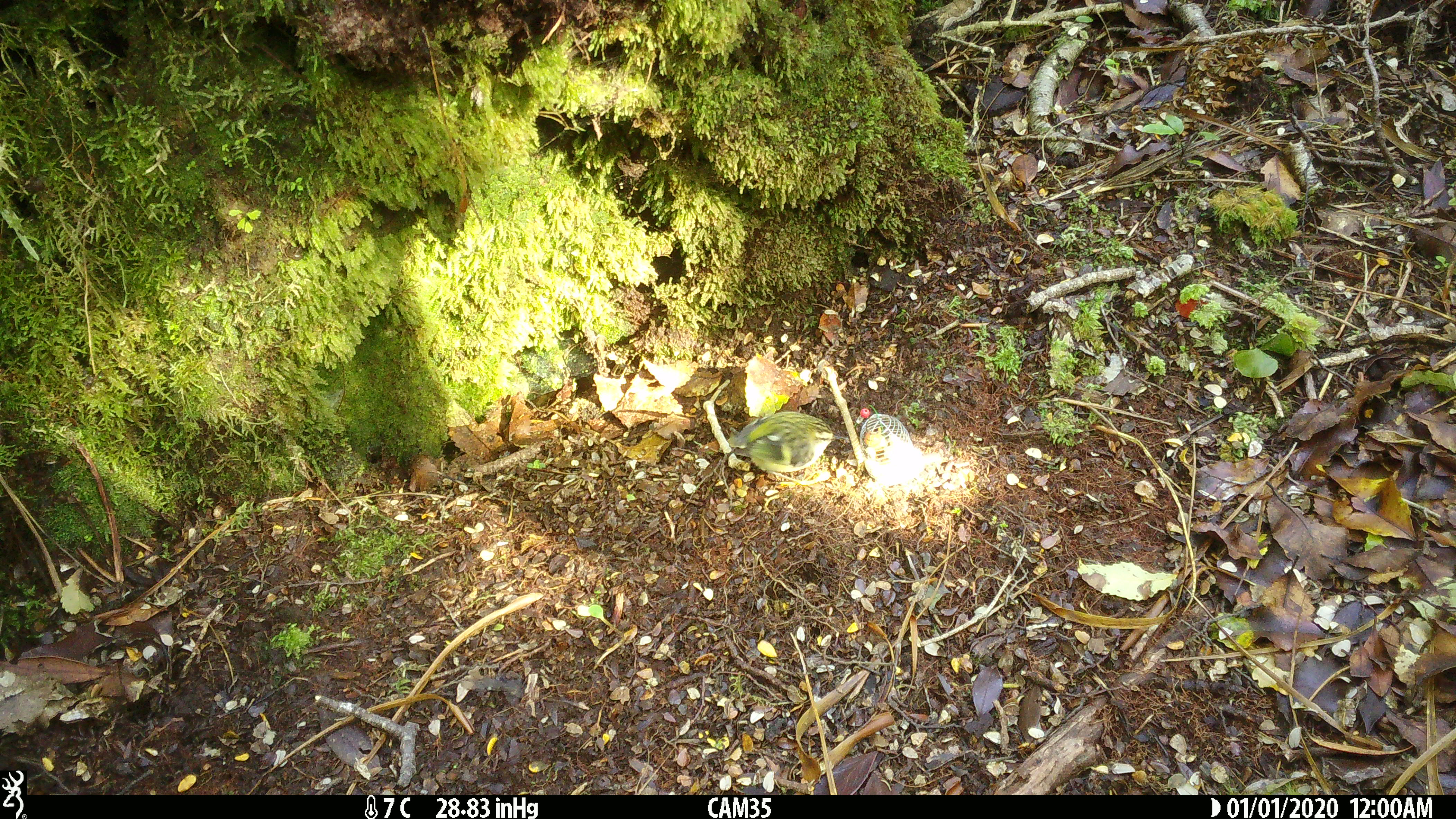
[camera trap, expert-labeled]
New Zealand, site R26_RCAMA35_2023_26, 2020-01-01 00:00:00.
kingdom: Animalia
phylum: Chordata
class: Aves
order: Passeriformes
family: Acanthisittidae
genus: Acanthisitta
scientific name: Acanthisitta chloris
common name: rifleman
Rifleman (Acanthisitta chloris).